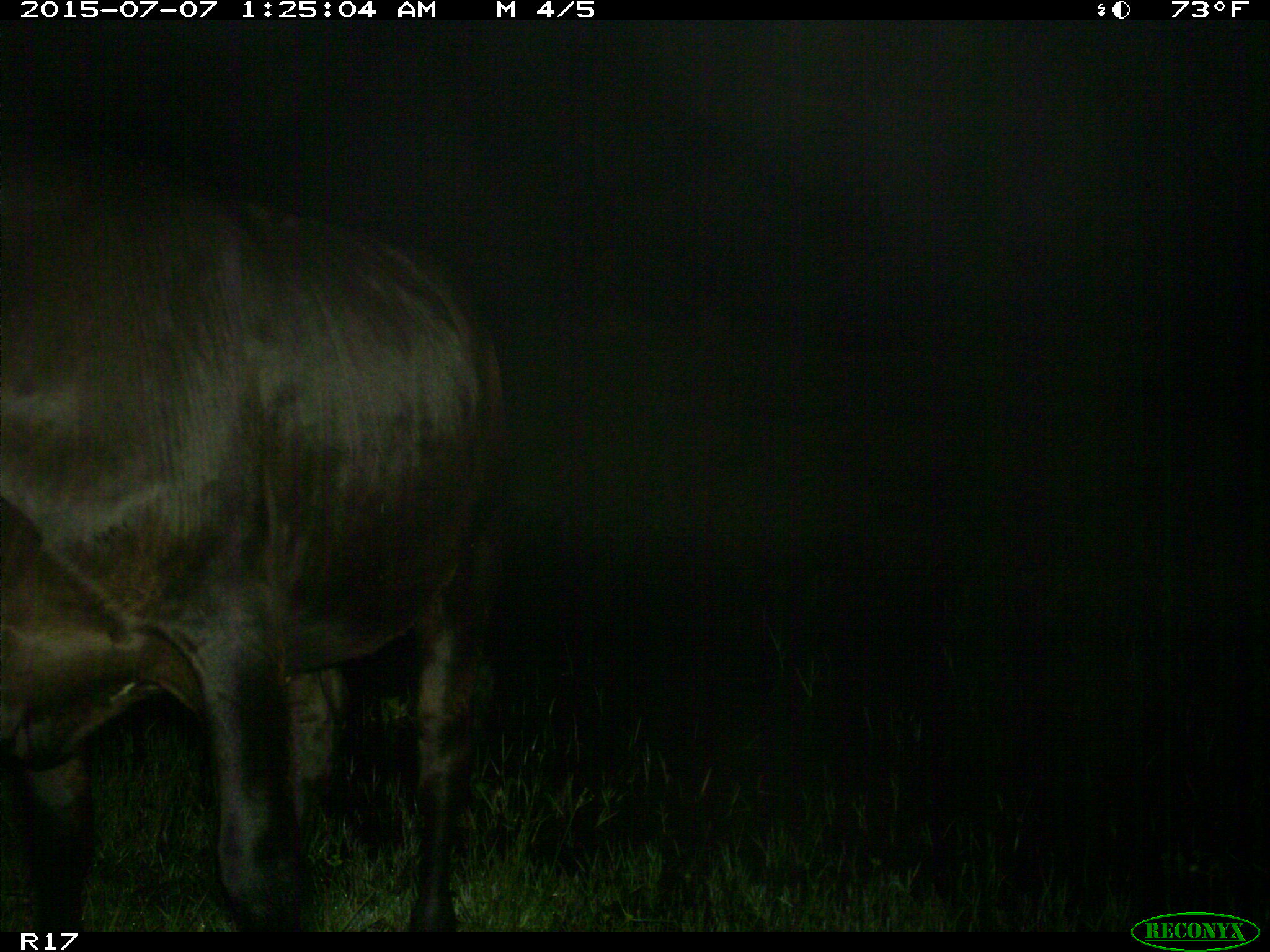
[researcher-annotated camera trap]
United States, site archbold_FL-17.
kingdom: Animalia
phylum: Chordata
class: Mammalia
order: Artiodactyla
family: Bovidae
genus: Bos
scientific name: Bos taurus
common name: domestic cow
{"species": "Bos taurus (domestic cow)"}